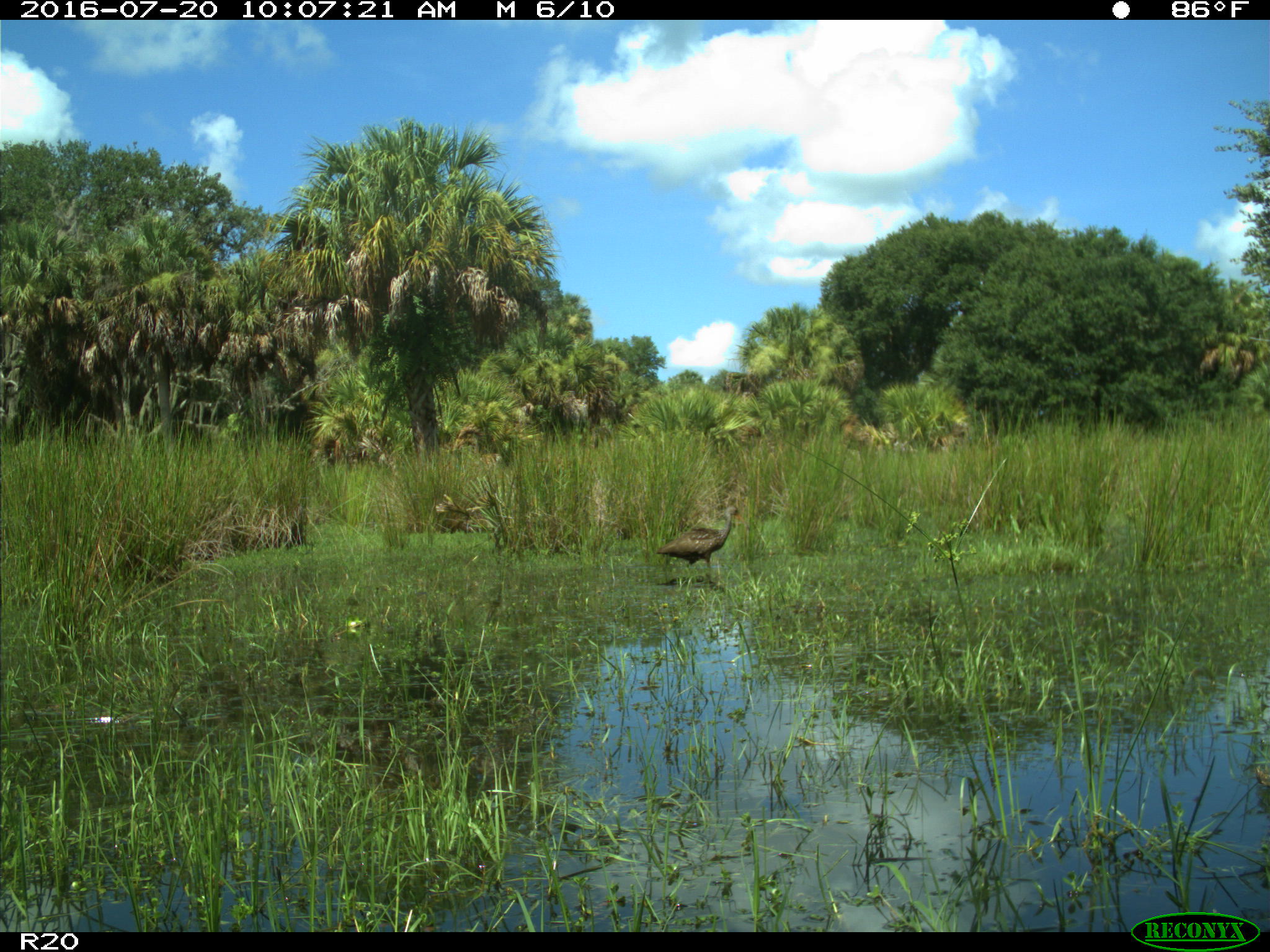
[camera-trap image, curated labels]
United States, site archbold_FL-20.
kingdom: Animalia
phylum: Chordata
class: Aves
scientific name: Aves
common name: birds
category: unidentified bird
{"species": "unidentified bird (birds) (Aves)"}